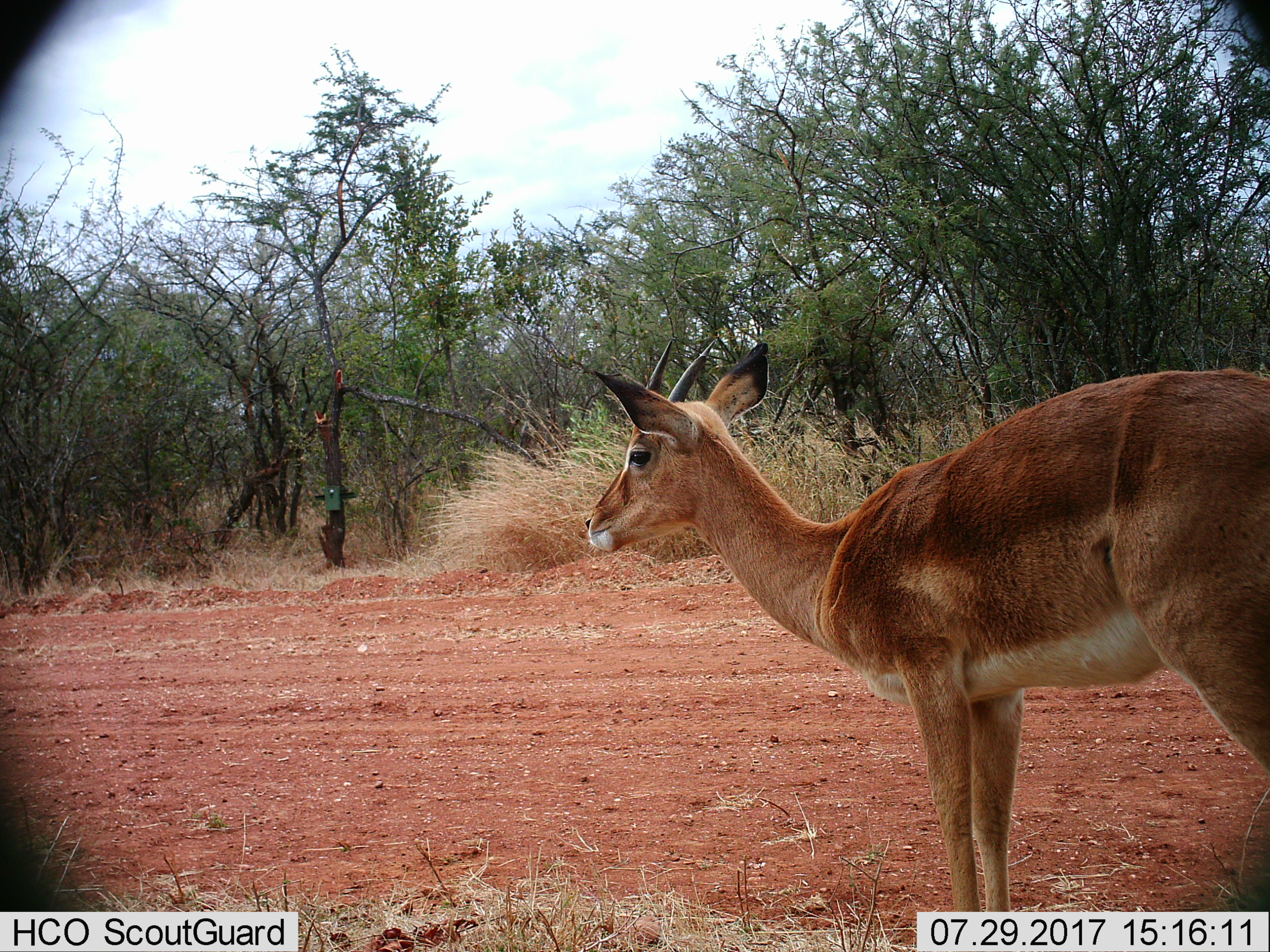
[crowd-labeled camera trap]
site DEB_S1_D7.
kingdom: Animalia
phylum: Chordata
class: Mammalia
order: Artiodactyla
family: Bovidae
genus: Aepyceros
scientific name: Aepyceros melampus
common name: impala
Impala (Aepyceros melampus), count 1. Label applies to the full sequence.